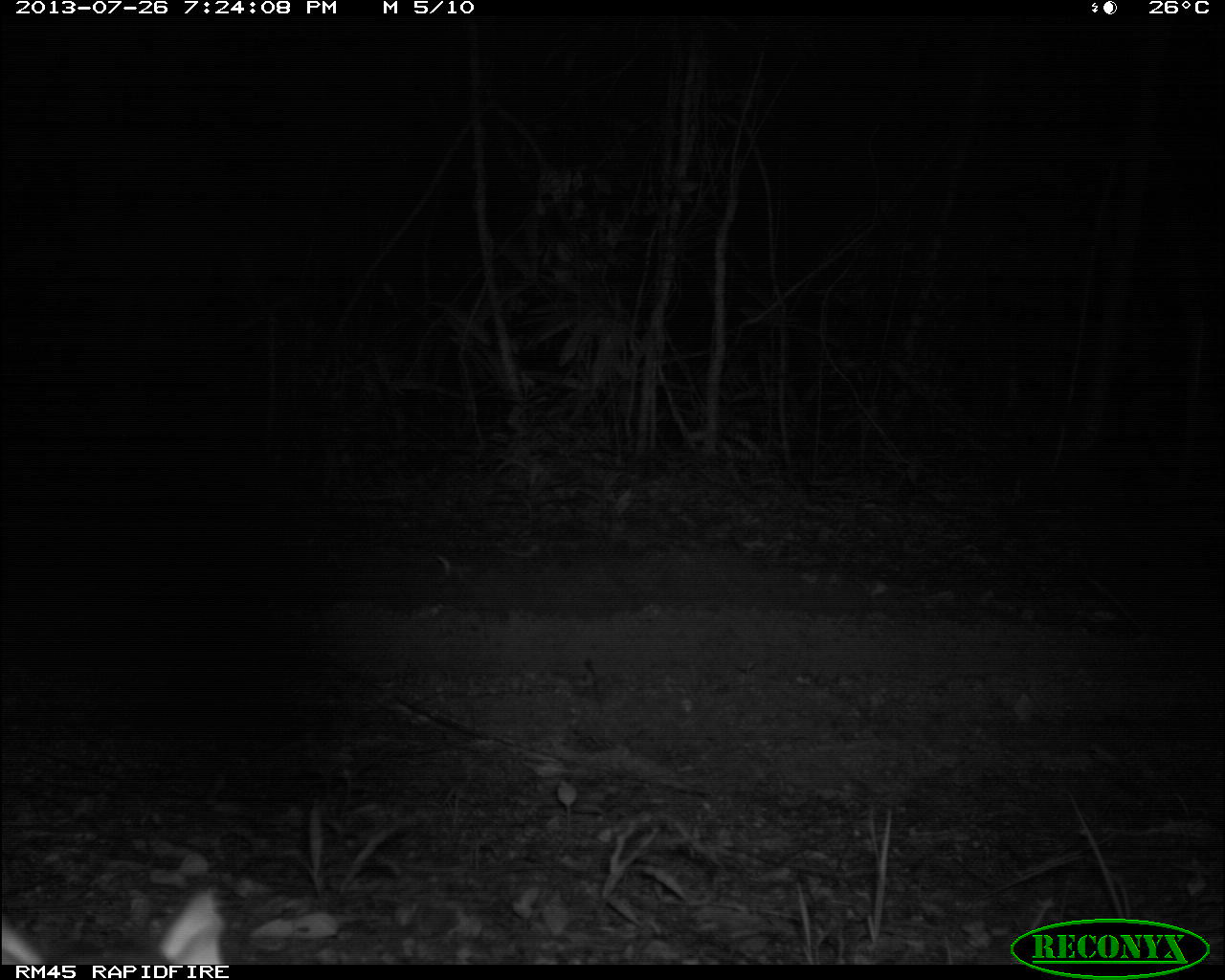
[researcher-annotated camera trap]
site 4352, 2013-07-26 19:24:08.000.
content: unidentified animal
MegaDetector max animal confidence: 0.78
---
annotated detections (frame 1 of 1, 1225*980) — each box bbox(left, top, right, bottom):
unknown: bbox(0, 884, 228, 961)